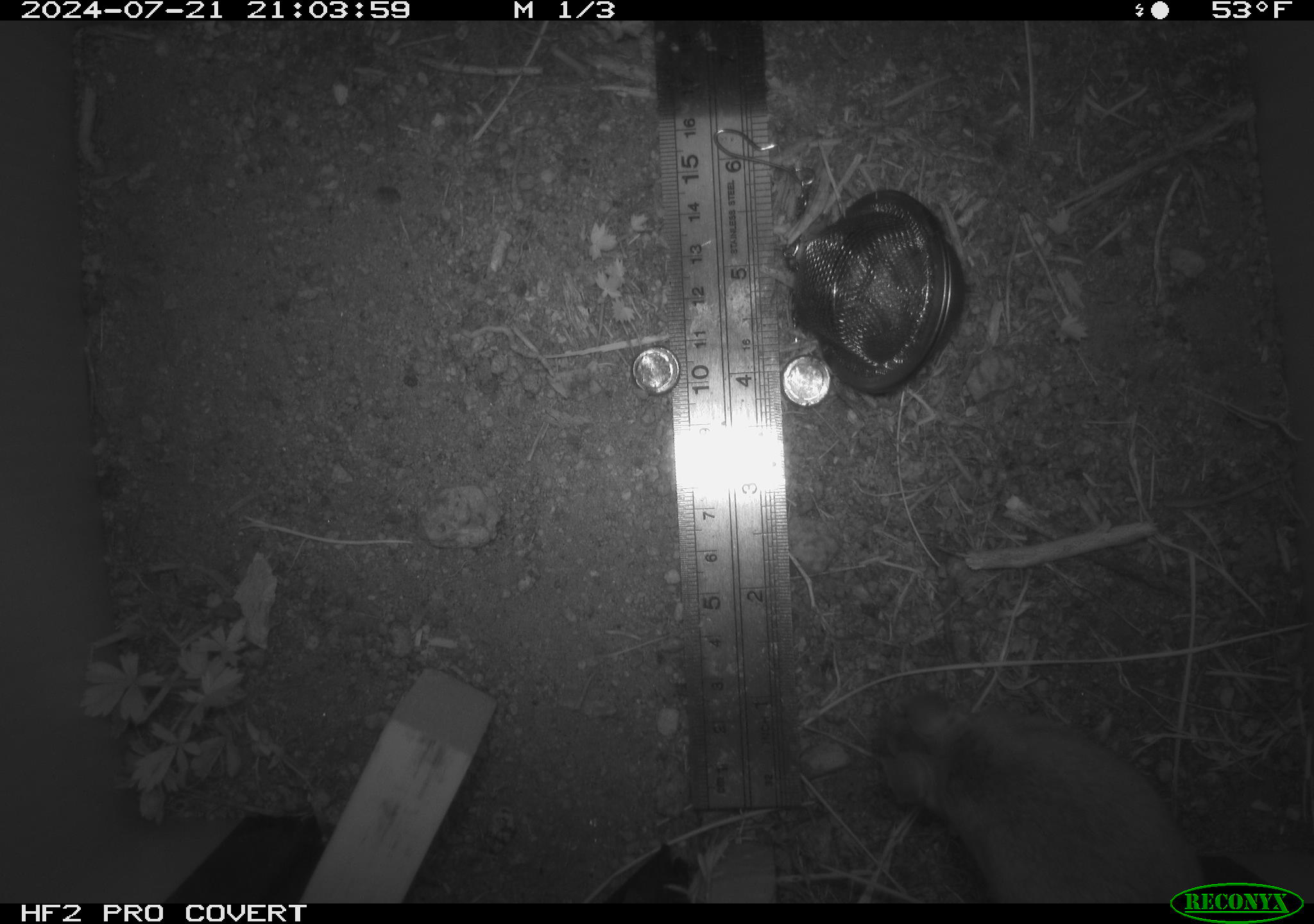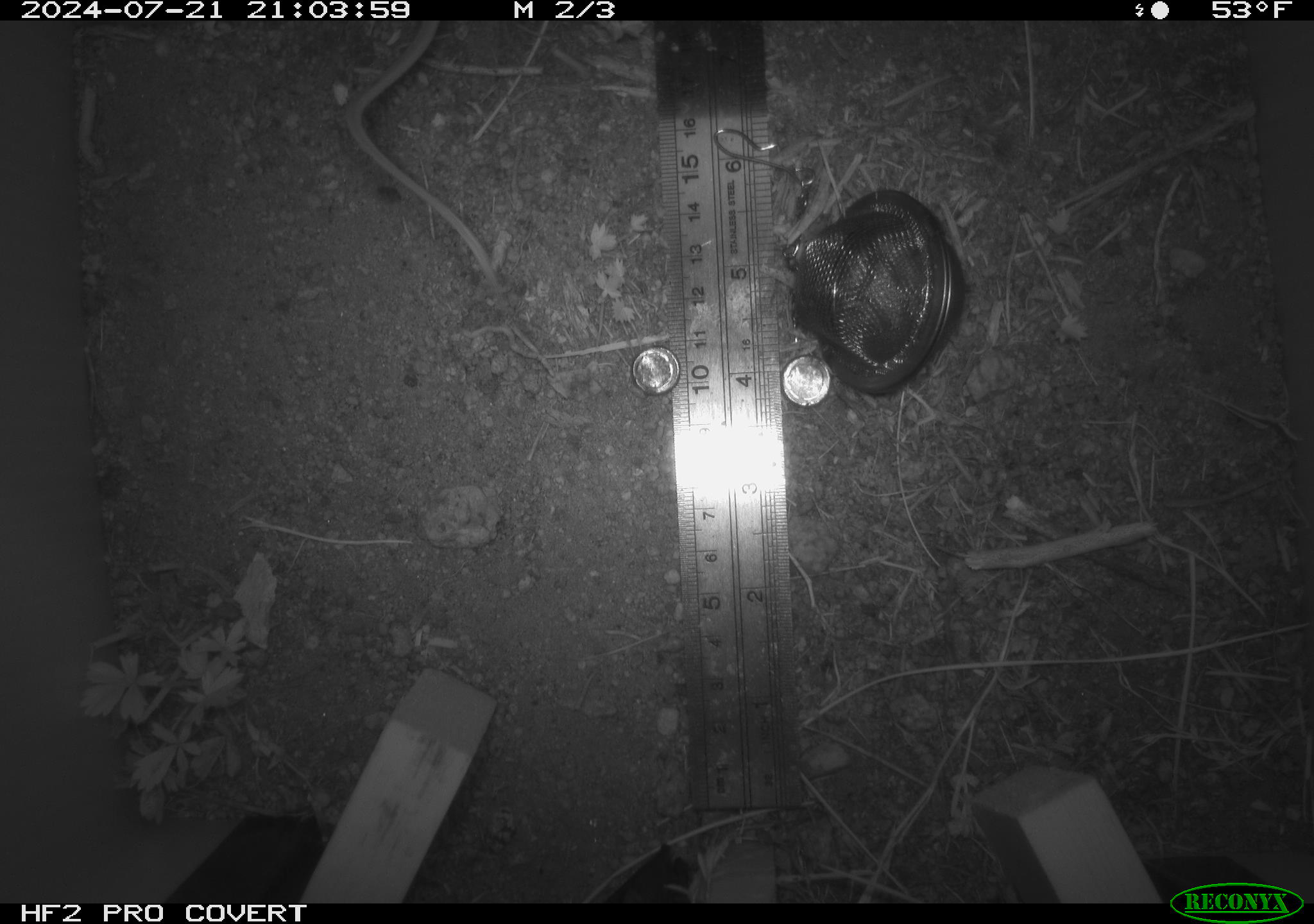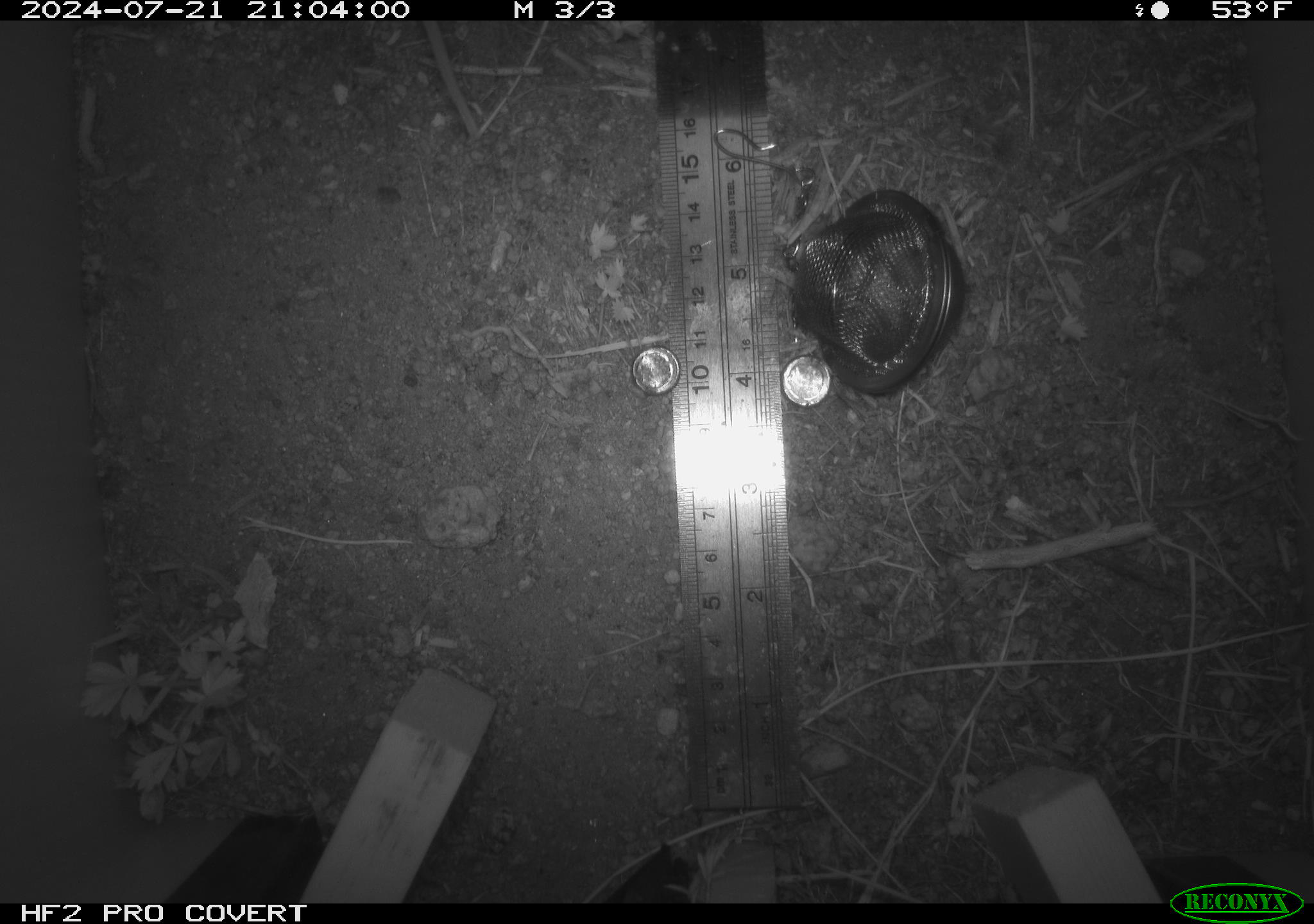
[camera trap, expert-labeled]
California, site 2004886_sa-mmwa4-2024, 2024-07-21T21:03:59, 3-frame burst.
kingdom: Animalia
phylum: Chordata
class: Mammalia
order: Rodentia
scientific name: Rodentia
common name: mouse species